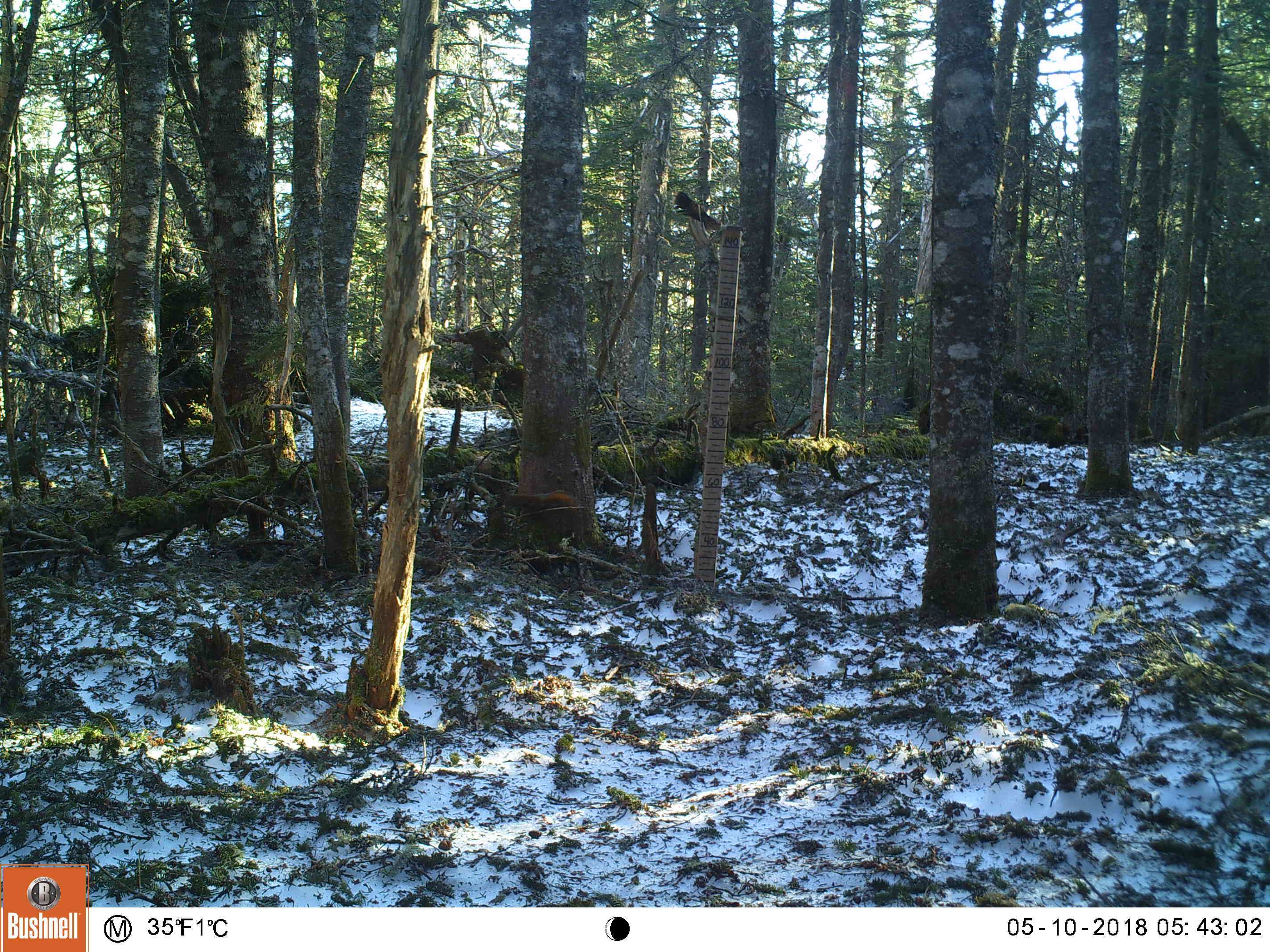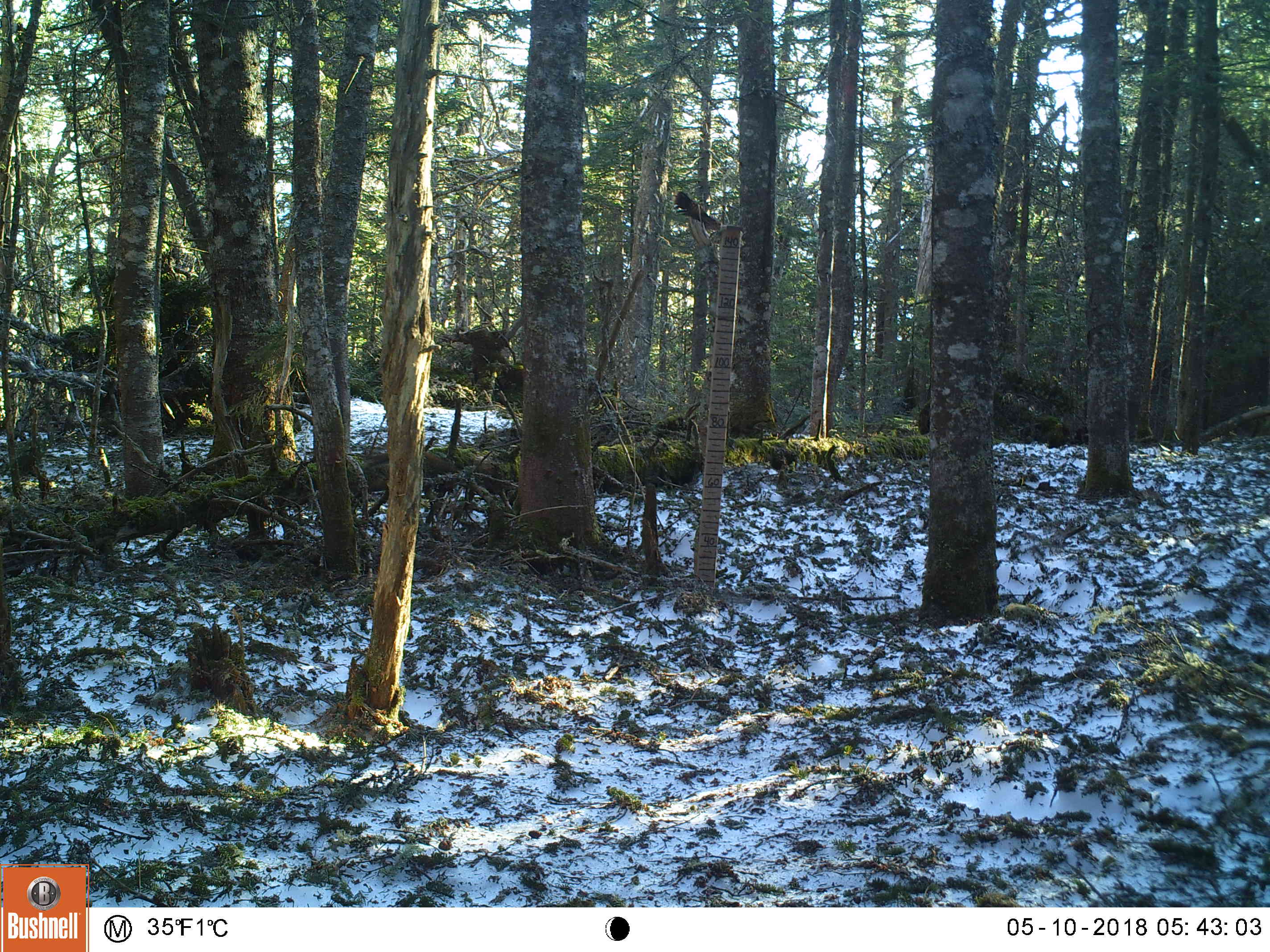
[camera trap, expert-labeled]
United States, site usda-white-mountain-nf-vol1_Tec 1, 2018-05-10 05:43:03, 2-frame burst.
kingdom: Animalia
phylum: Chordata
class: Mammalia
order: Rodentia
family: Sciuridae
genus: Tamiasciurus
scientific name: Tamiasciurus hudsonicus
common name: red squirrel